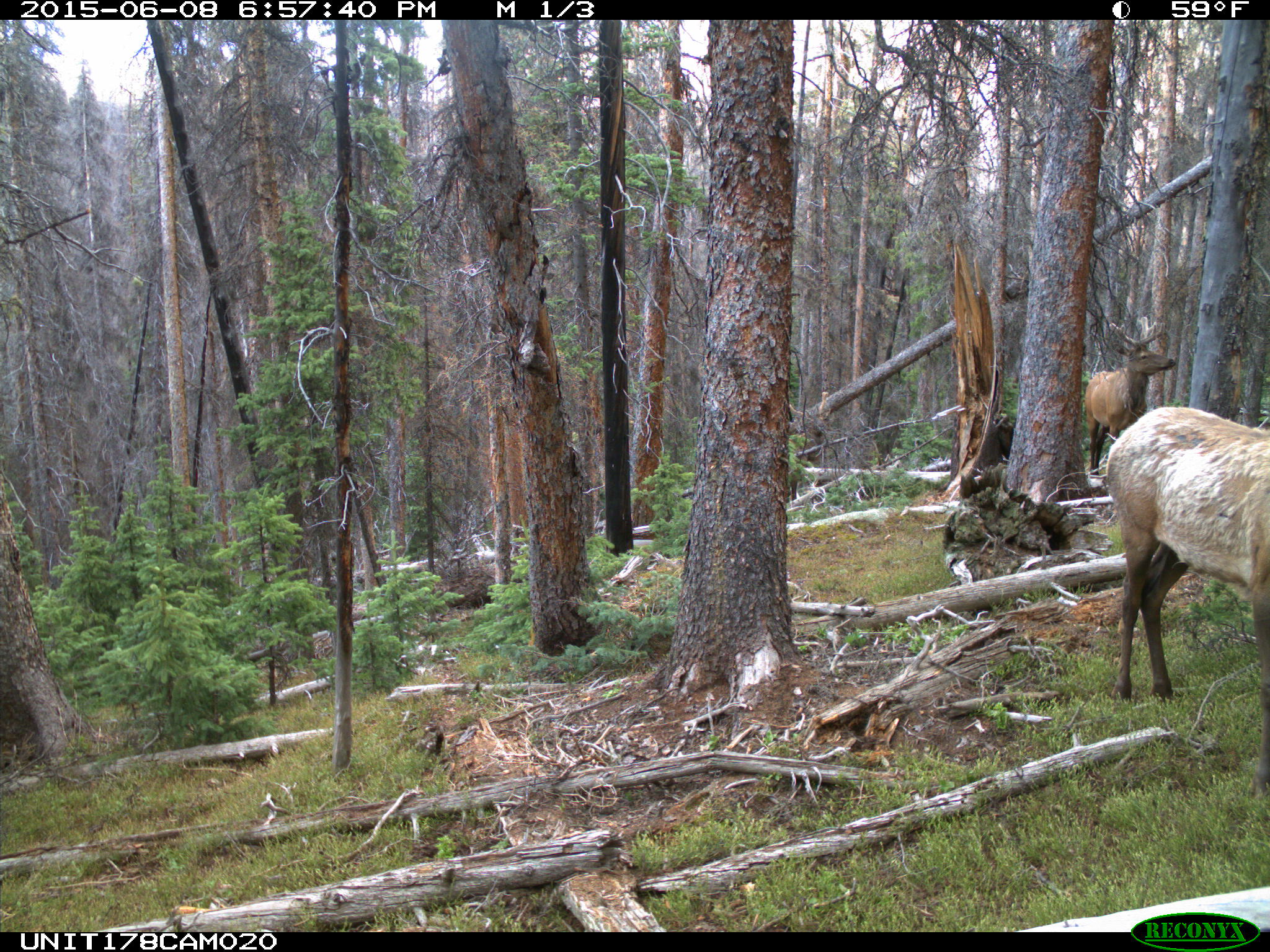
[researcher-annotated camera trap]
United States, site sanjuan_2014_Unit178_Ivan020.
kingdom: Animalia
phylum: Chordata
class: Mammalia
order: Artiodactyla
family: Cervidae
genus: Cervus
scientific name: Cervus elaphus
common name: red deer